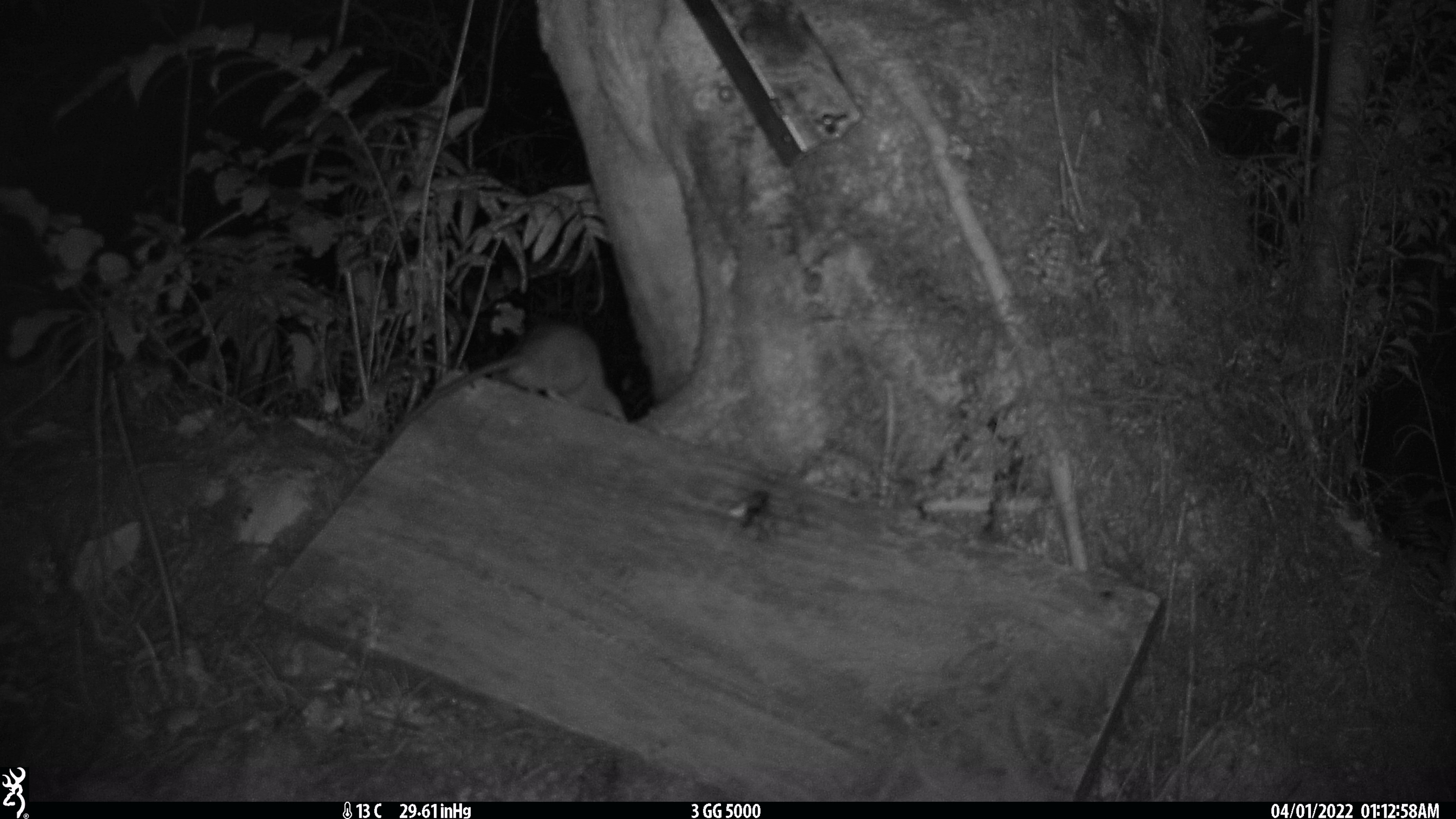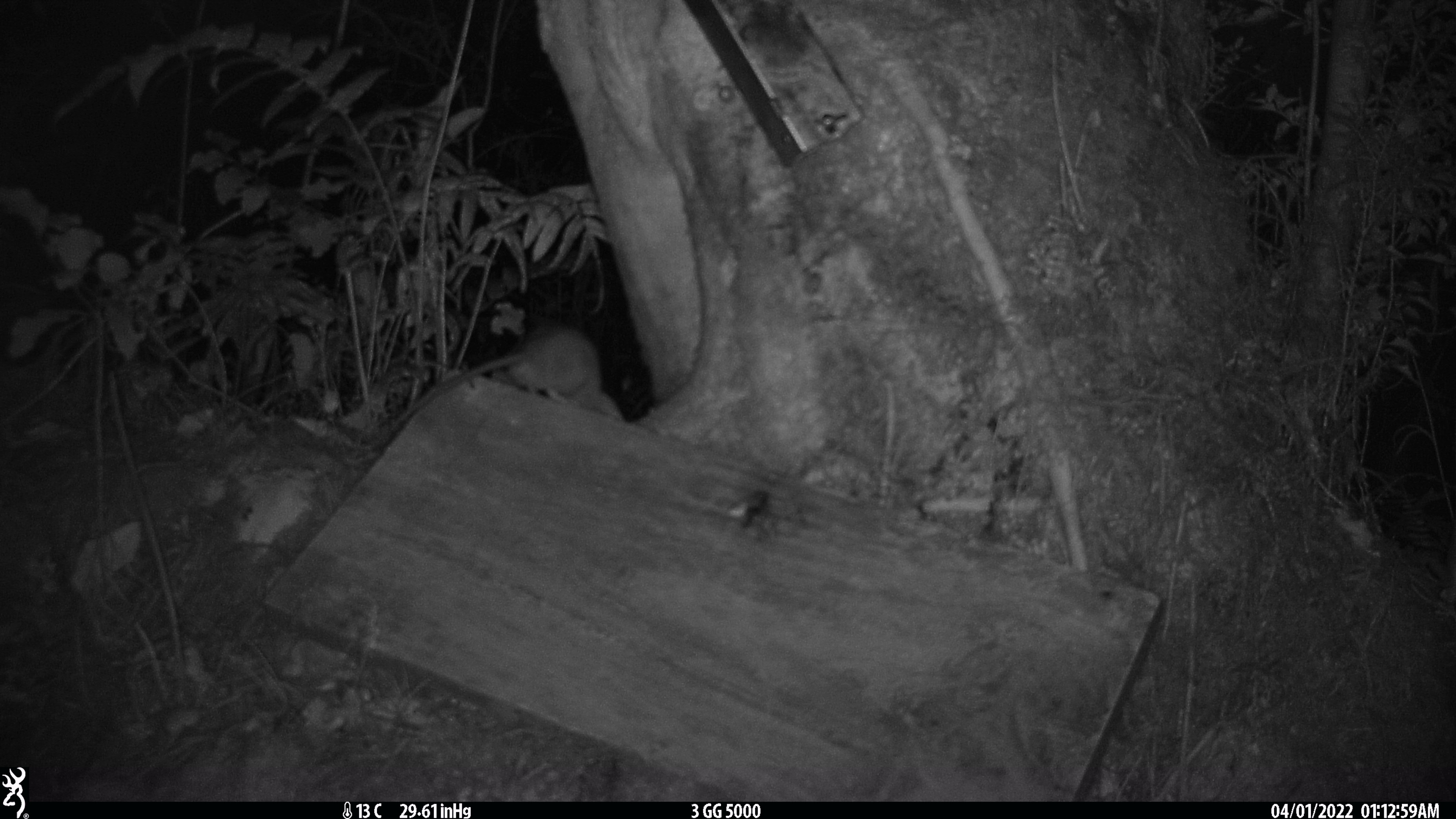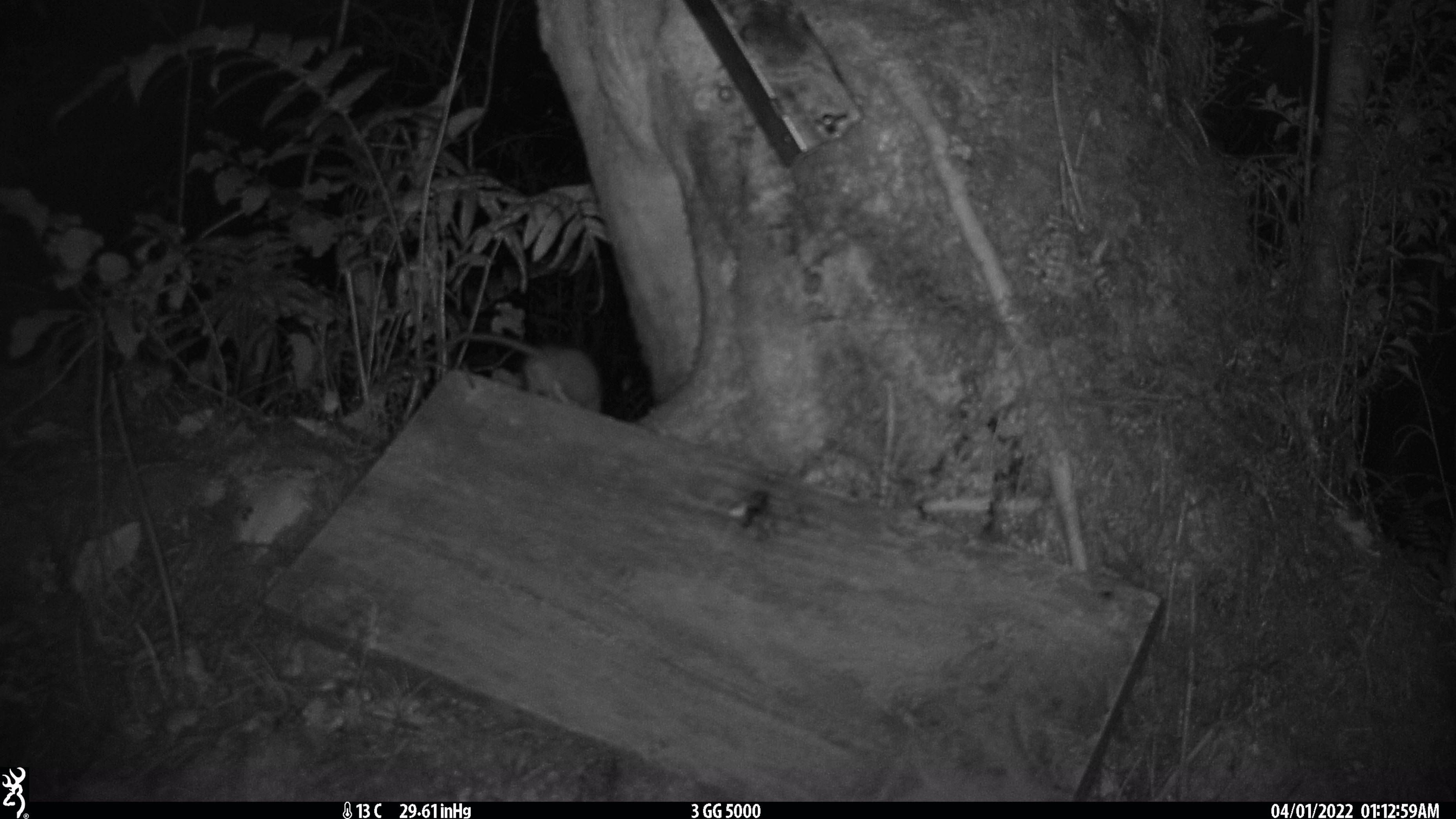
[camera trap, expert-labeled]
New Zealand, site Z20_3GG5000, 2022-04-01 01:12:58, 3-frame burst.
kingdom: Animalia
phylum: Chordata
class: Mammalia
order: Rodentia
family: Muridae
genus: Rattus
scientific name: Rattus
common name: rat